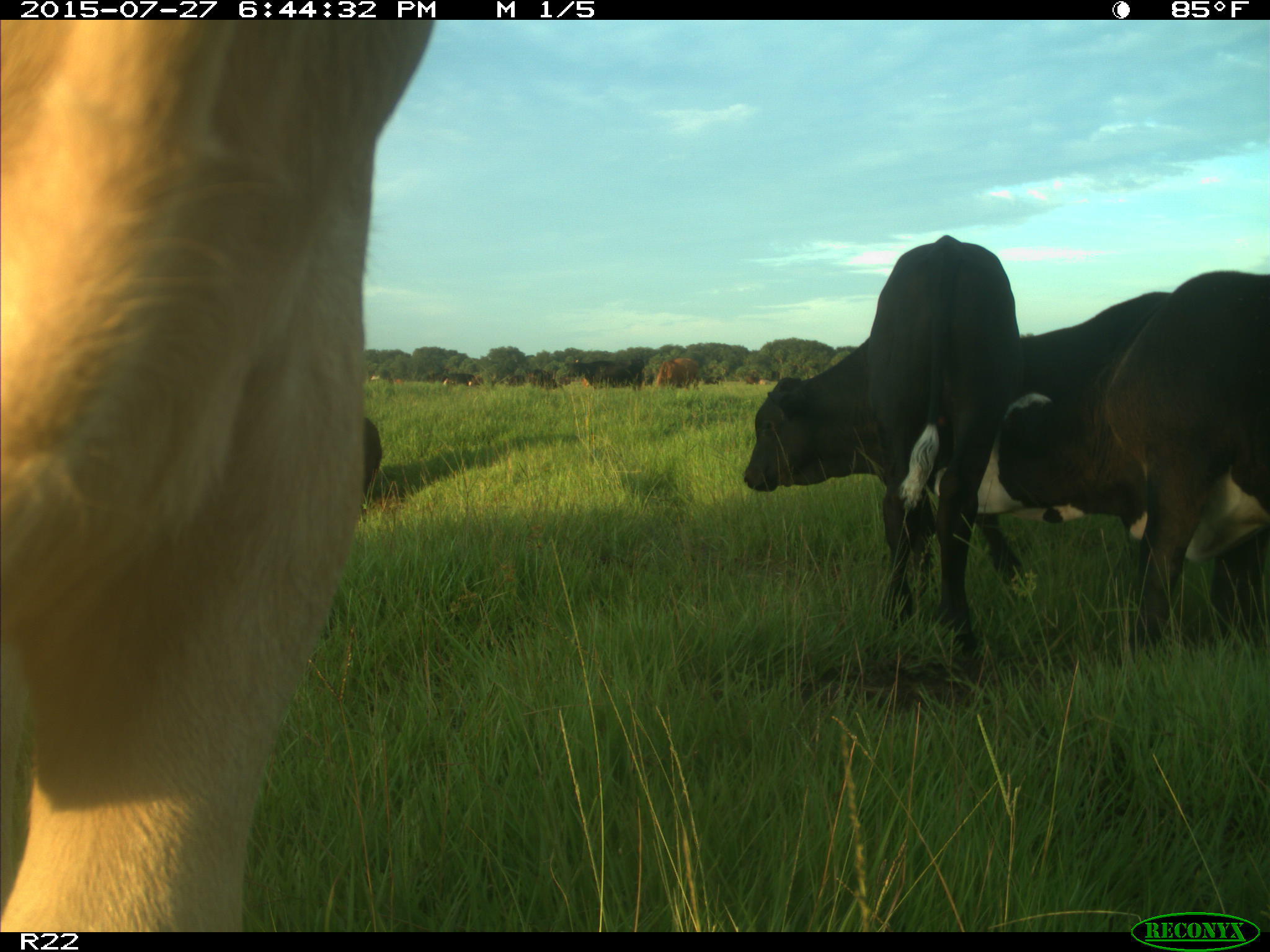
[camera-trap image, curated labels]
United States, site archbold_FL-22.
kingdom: Animalia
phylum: Chordata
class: Mammalia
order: Artiodactyla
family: Bovidae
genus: Bos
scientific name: Bos taurus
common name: domestic cow